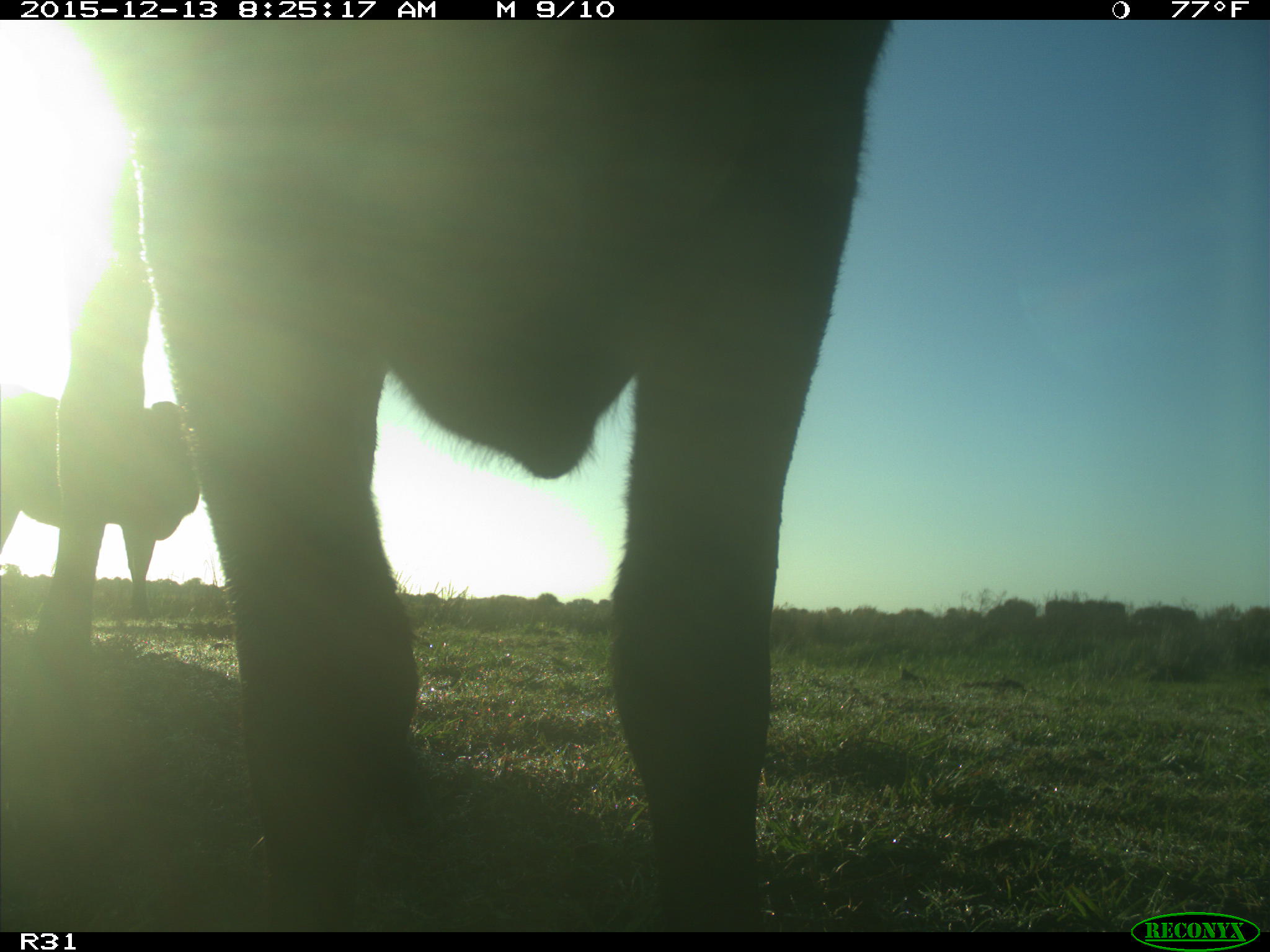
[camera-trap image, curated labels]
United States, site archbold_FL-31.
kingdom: Animalia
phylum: Chordata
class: Mammalia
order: Artiodactyla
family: Bovidae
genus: Bos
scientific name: Bos taurus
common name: domestic cow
Bos taurus (domestic cow).